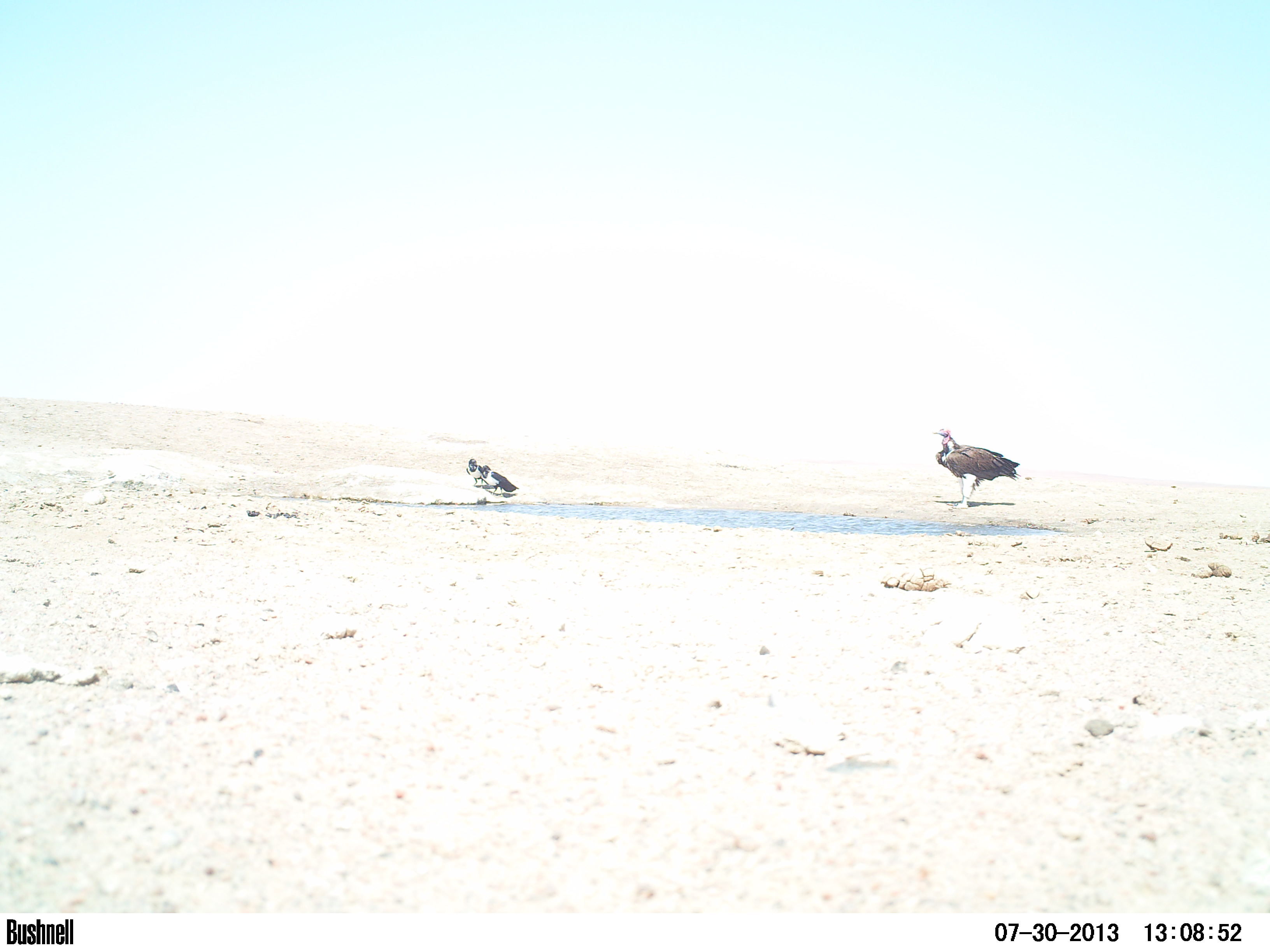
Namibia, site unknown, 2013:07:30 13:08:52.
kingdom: Animalia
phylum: Chordata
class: Aves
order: Accipitriformes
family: Accipitridae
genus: Torgos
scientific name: Torgos tracheliotos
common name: lappet-faced vulture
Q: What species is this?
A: Torgos tracheliotos (lappet-faced vulture).